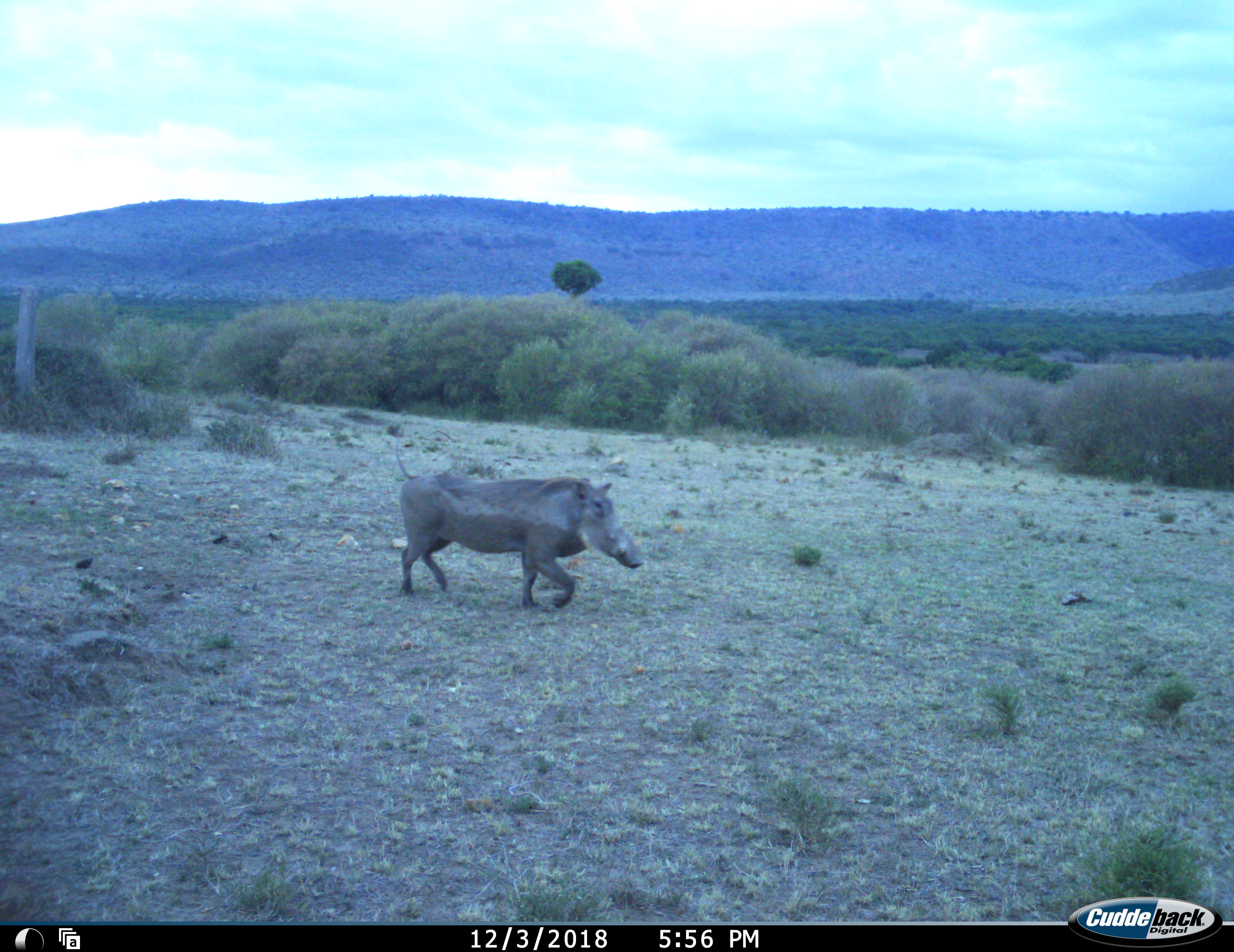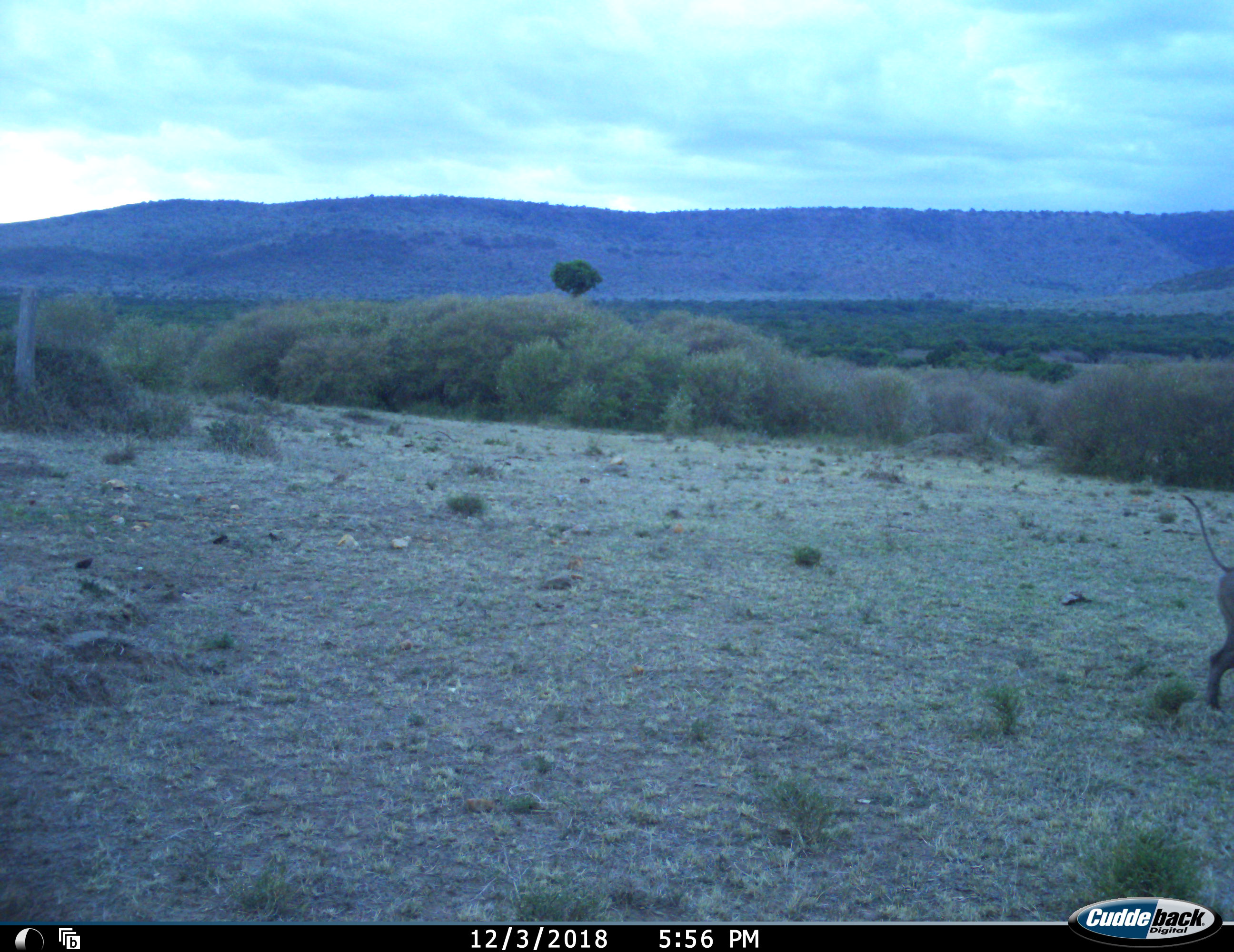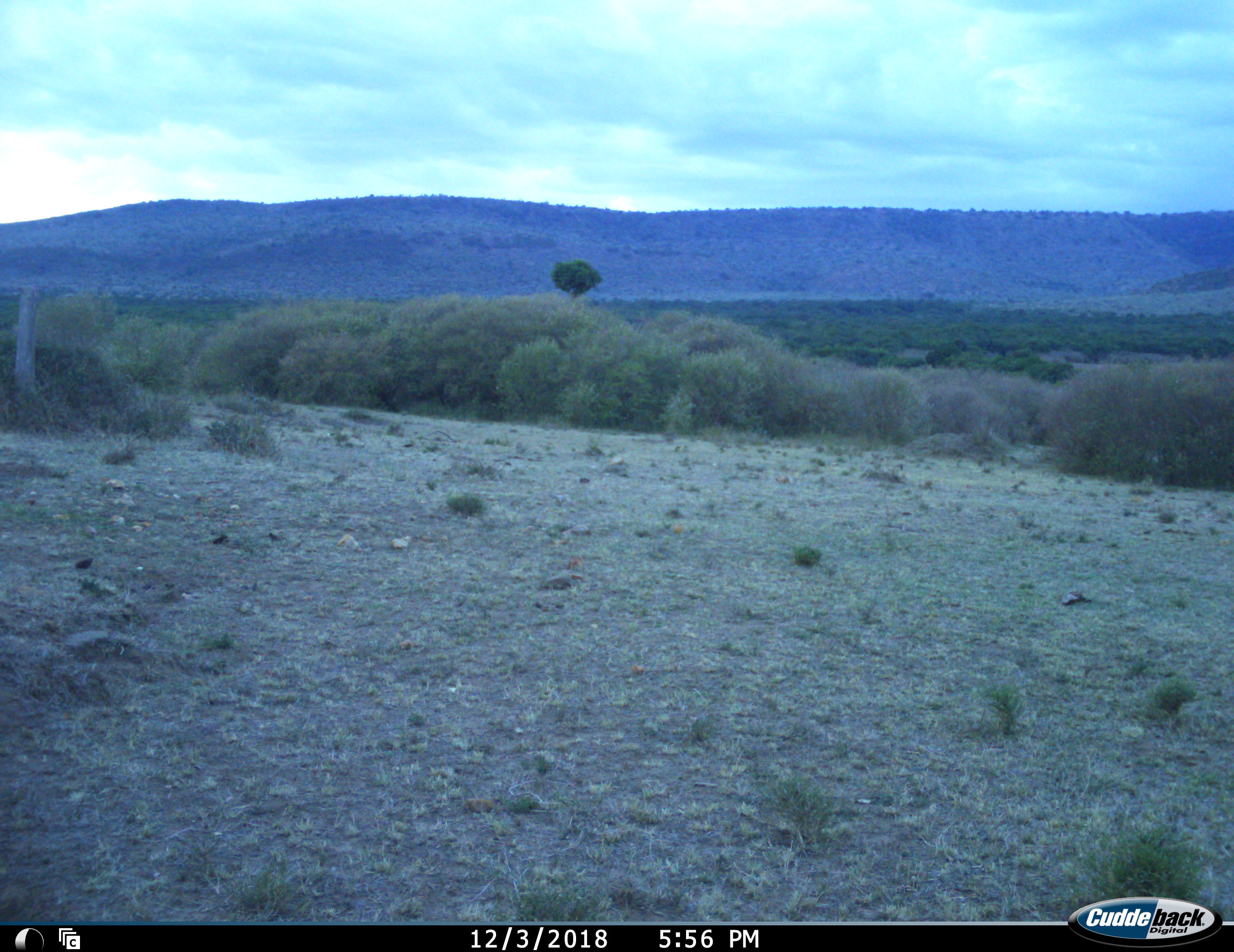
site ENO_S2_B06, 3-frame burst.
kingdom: Animalia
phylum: Chordata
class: Mammalia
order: Artiodactyla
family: Suidae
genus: Phacochoerus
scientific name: Phacochoerus africanus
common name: warthog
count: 1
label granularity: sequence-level